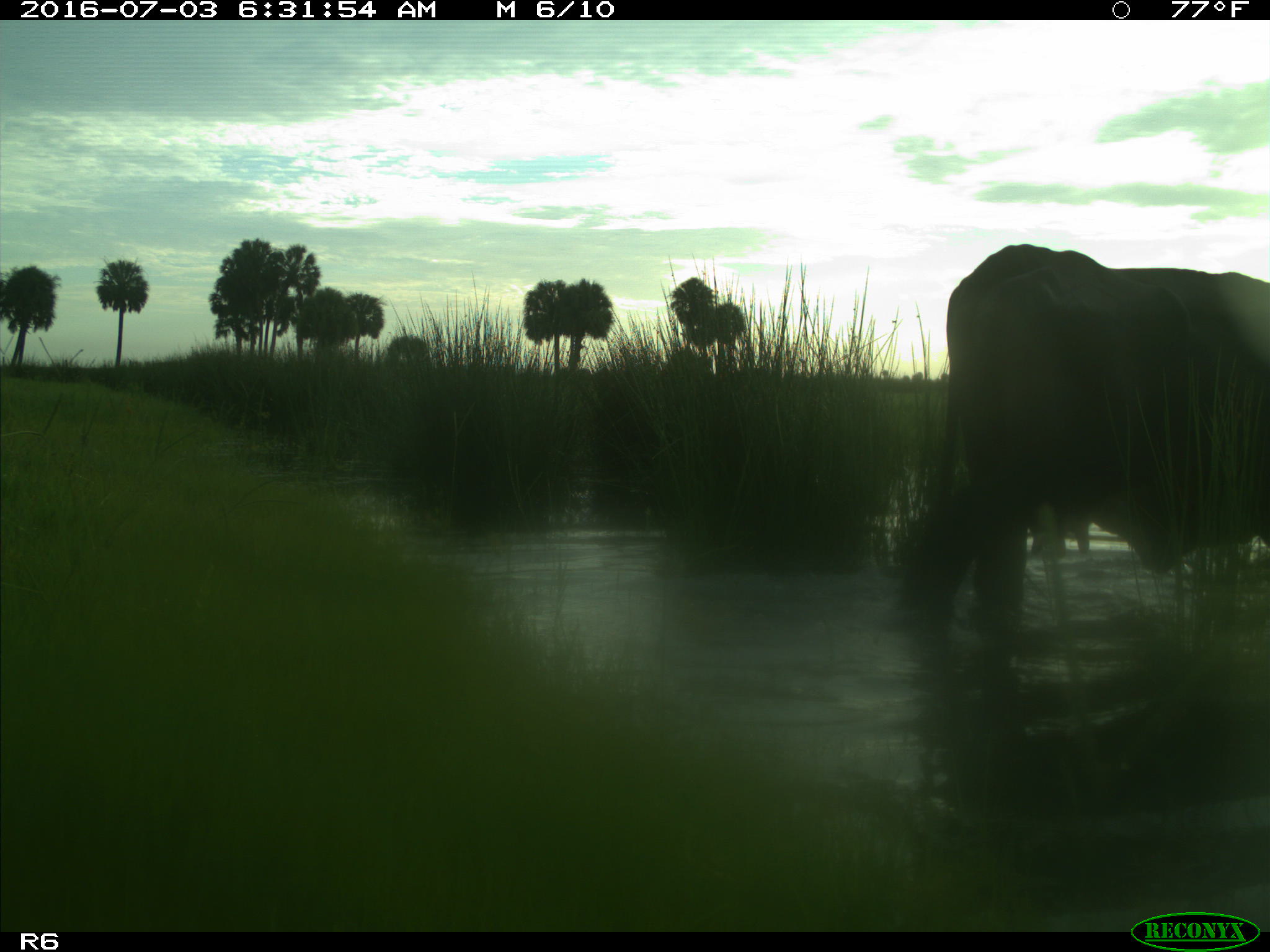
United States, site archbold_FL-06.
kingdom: Animalia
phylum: Chordata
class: Mammalia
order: Artiodactyla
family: Bovidae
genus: Bos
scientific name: Bos taurus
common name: domestic cow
Bos taurus (domestic cow).